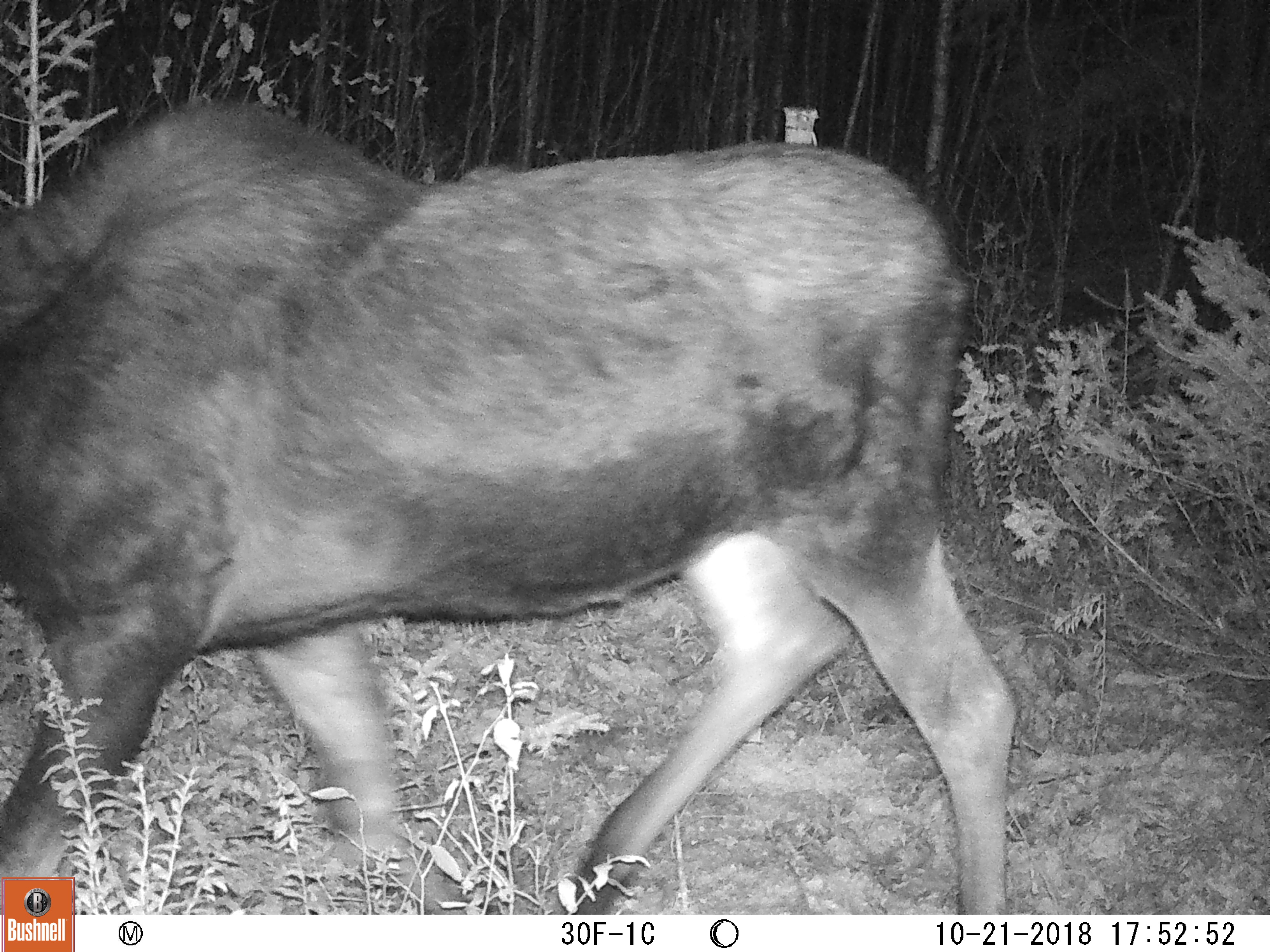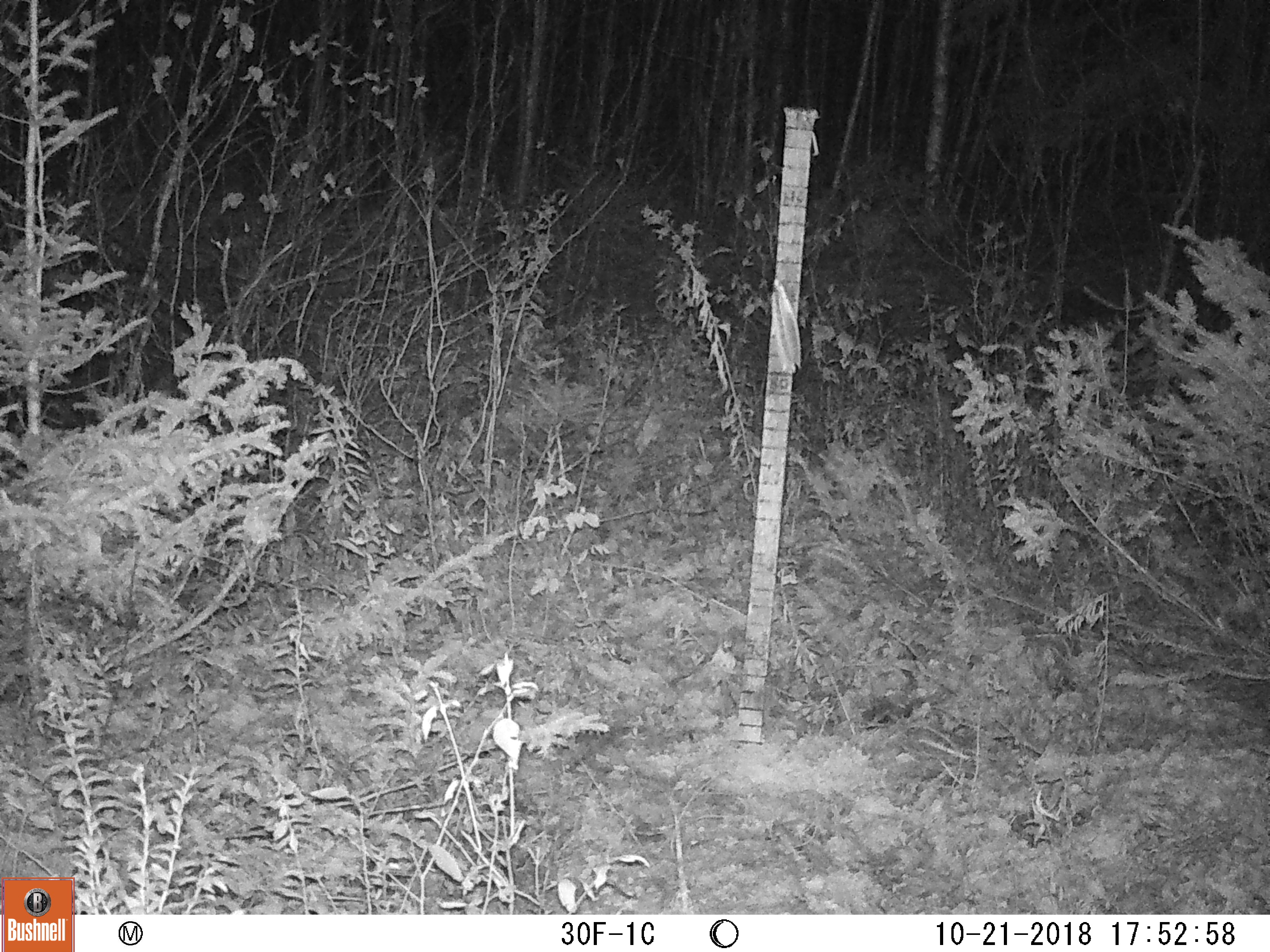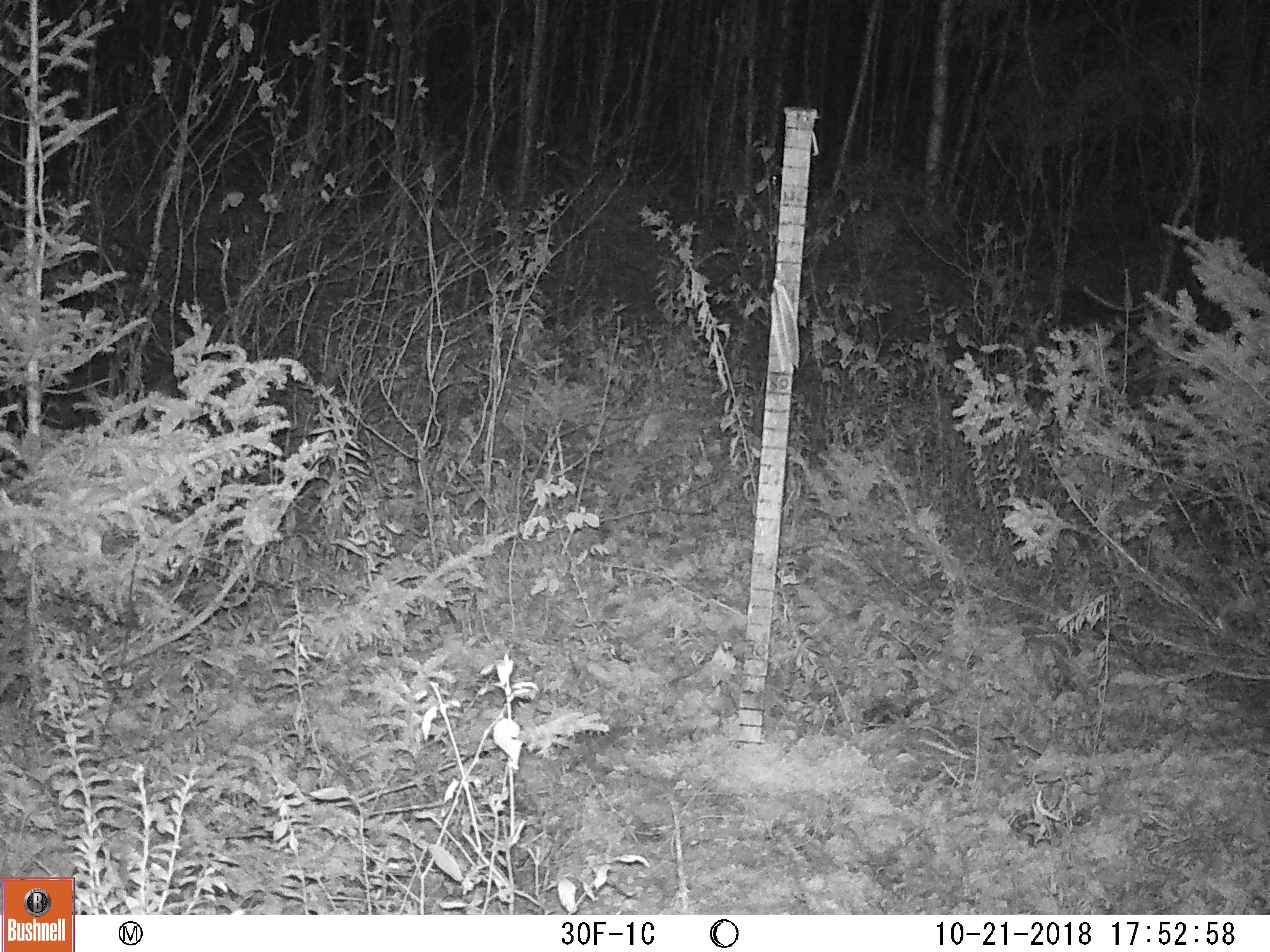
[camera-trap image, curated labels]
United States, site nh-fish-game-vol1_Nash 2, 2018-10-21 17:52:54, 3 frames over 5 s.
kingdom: Animalia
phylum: Chordata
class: Mammalia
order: Artiodactyla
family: Cervidae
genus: Alces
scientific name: Alces alces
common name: moose